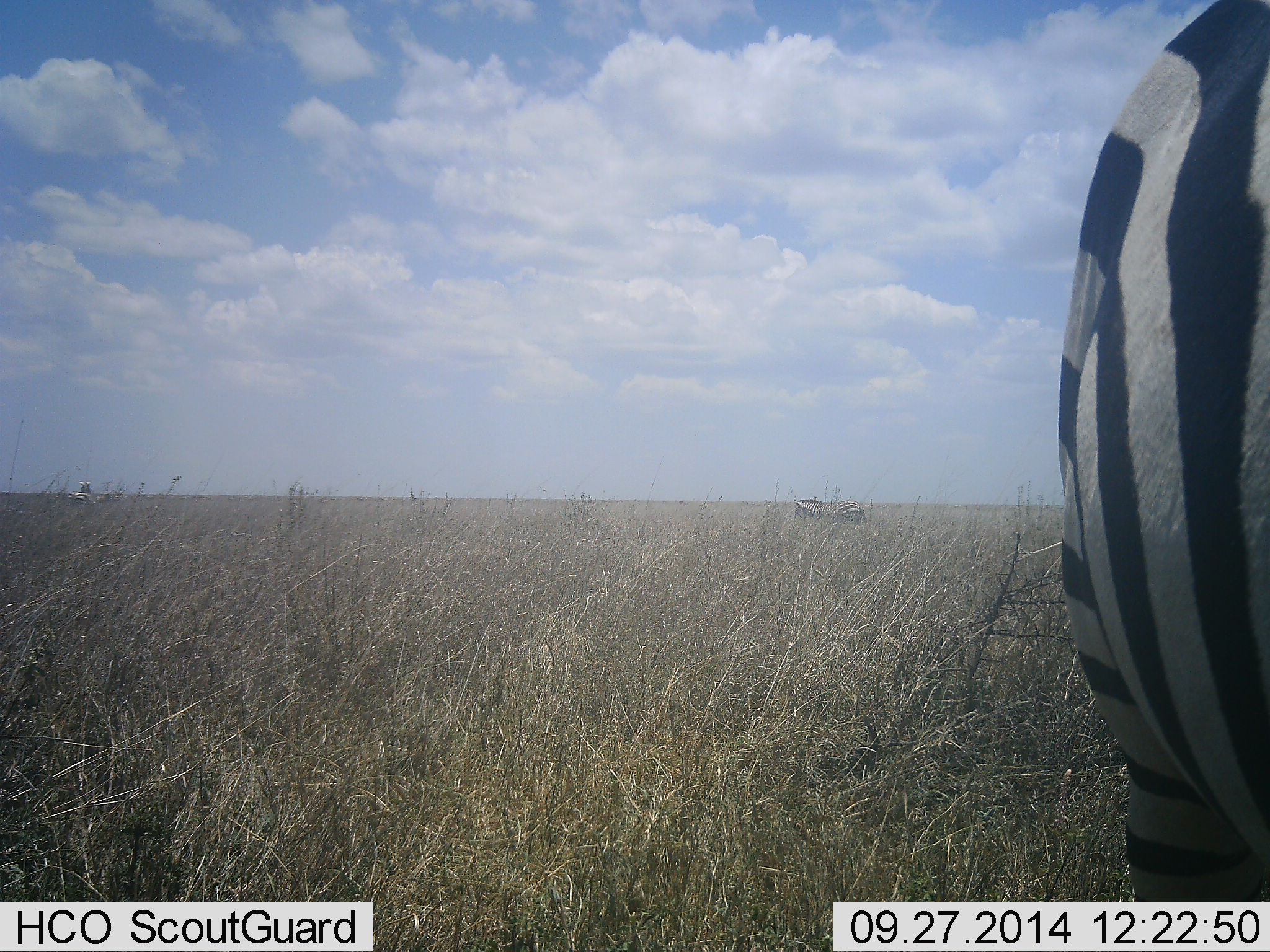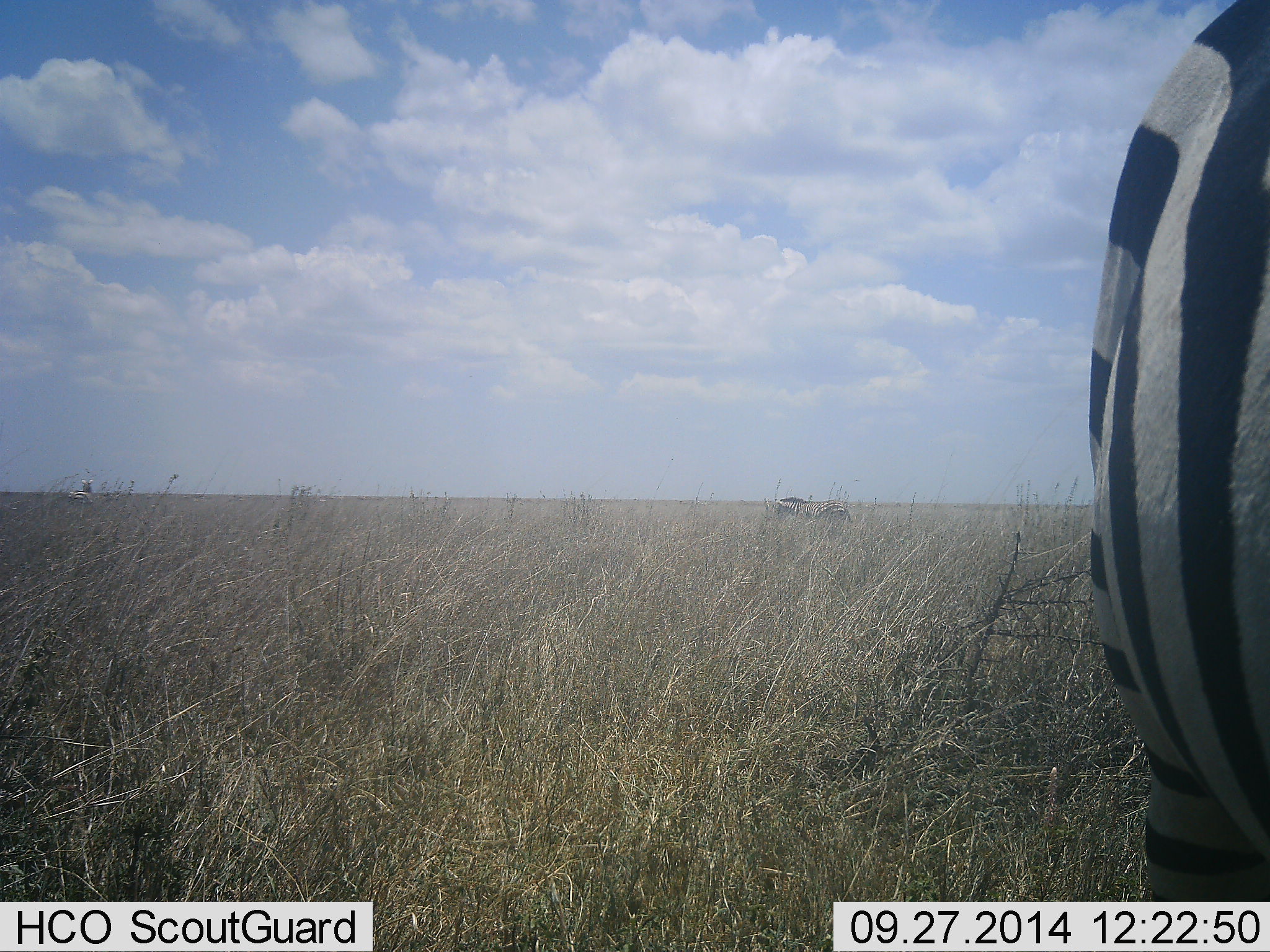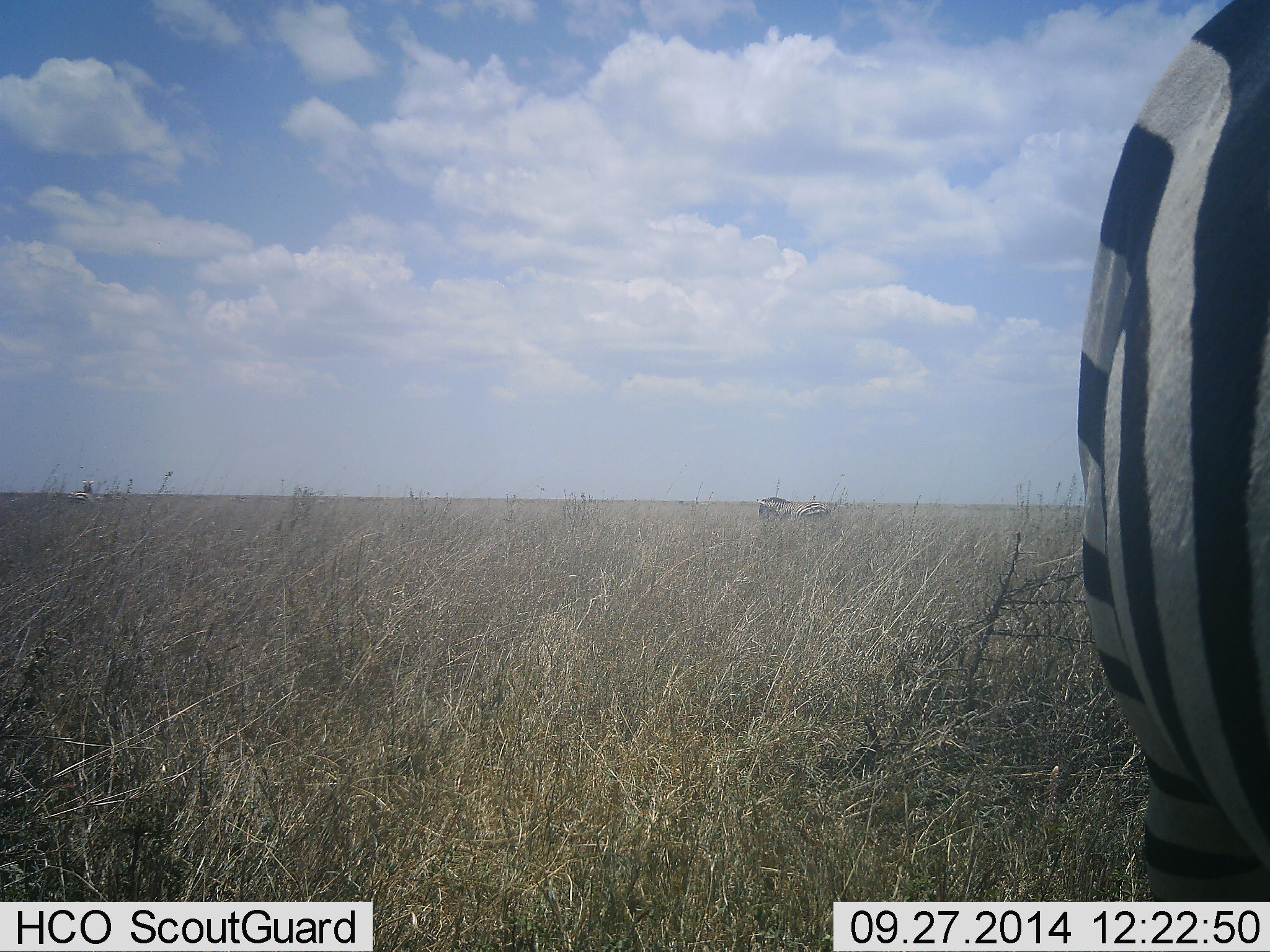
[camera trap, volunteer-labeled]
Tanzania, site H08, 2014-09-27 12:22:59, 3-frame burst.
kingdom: Animalia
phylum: Chordata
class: Mammalia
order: Perissodactyla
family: Equidae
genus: Equus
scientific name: Equus quagga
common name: plains zebra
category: zebra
Zebra (plains zebra) (Equus quagga), count 2. Behavior (volunteer vote fractions): standing 70%, resting 0%, moving 70%, interacting 0%. Young present (vote fraction): 0%. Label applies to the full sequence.